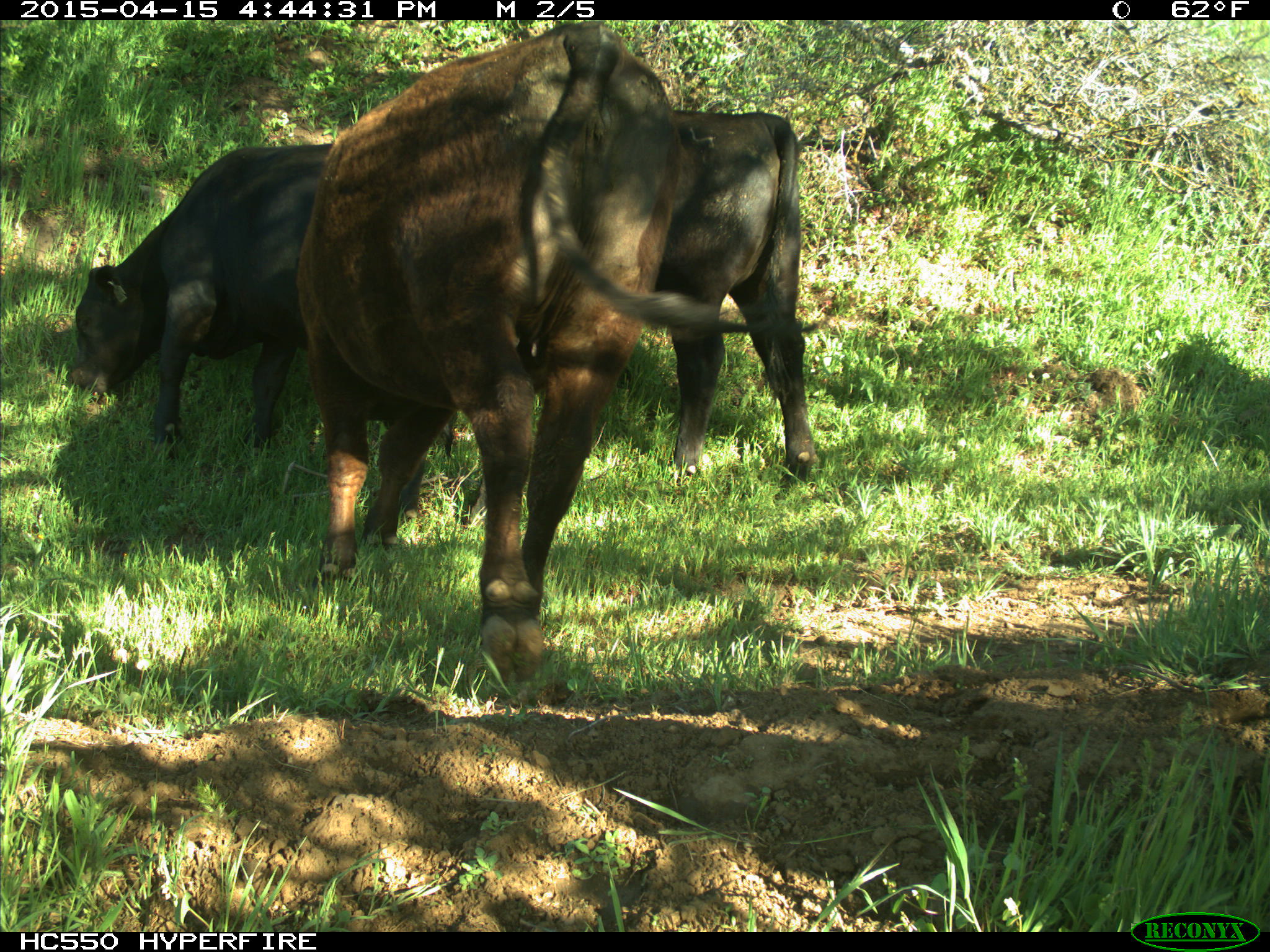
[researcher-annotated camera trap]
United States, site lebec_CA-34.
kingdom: Animalia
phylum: Chordata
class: Mammalia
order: Artiodactyla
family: Bovidae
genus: Bos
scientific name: Bos taurus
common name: domestic cow